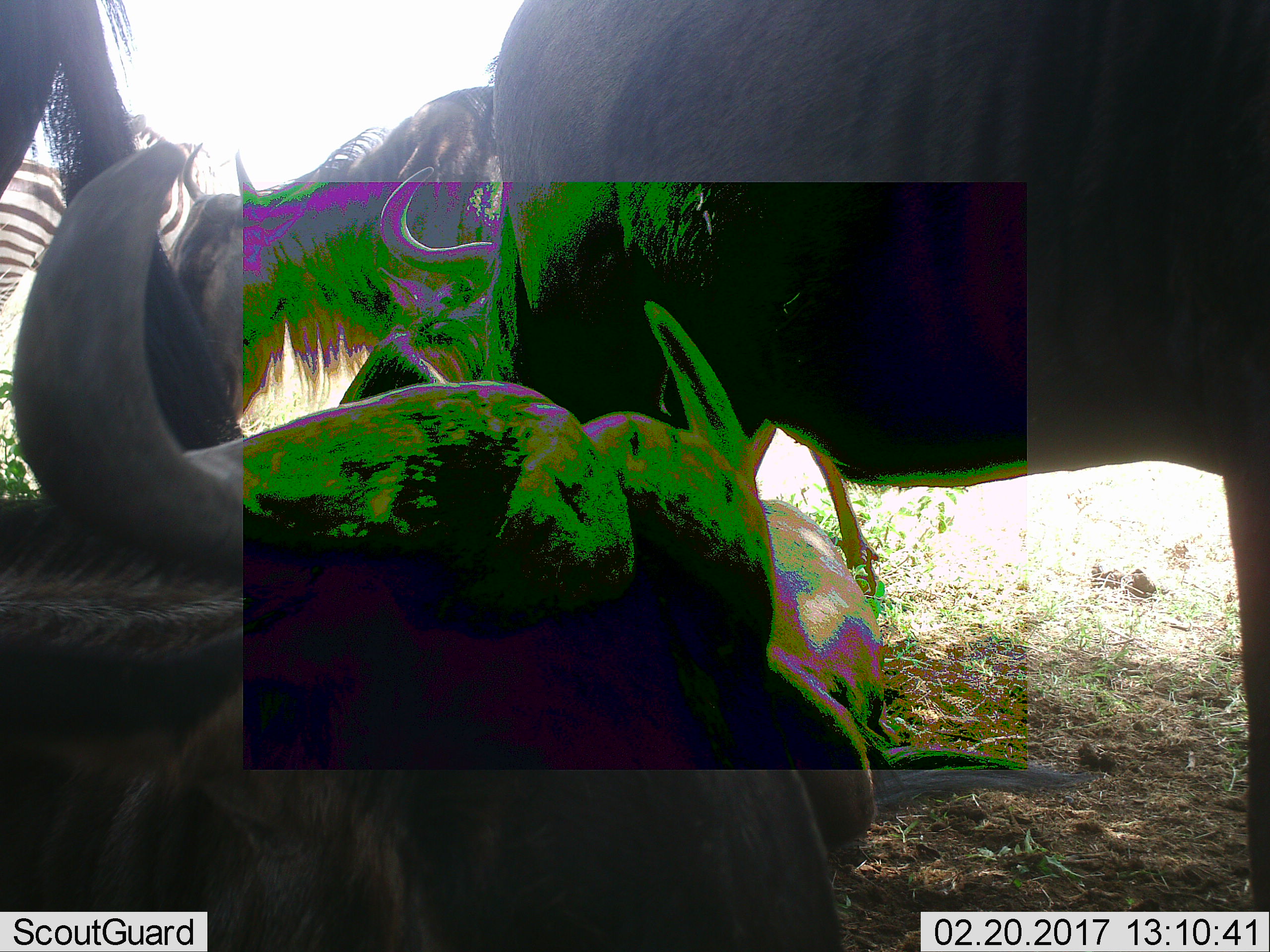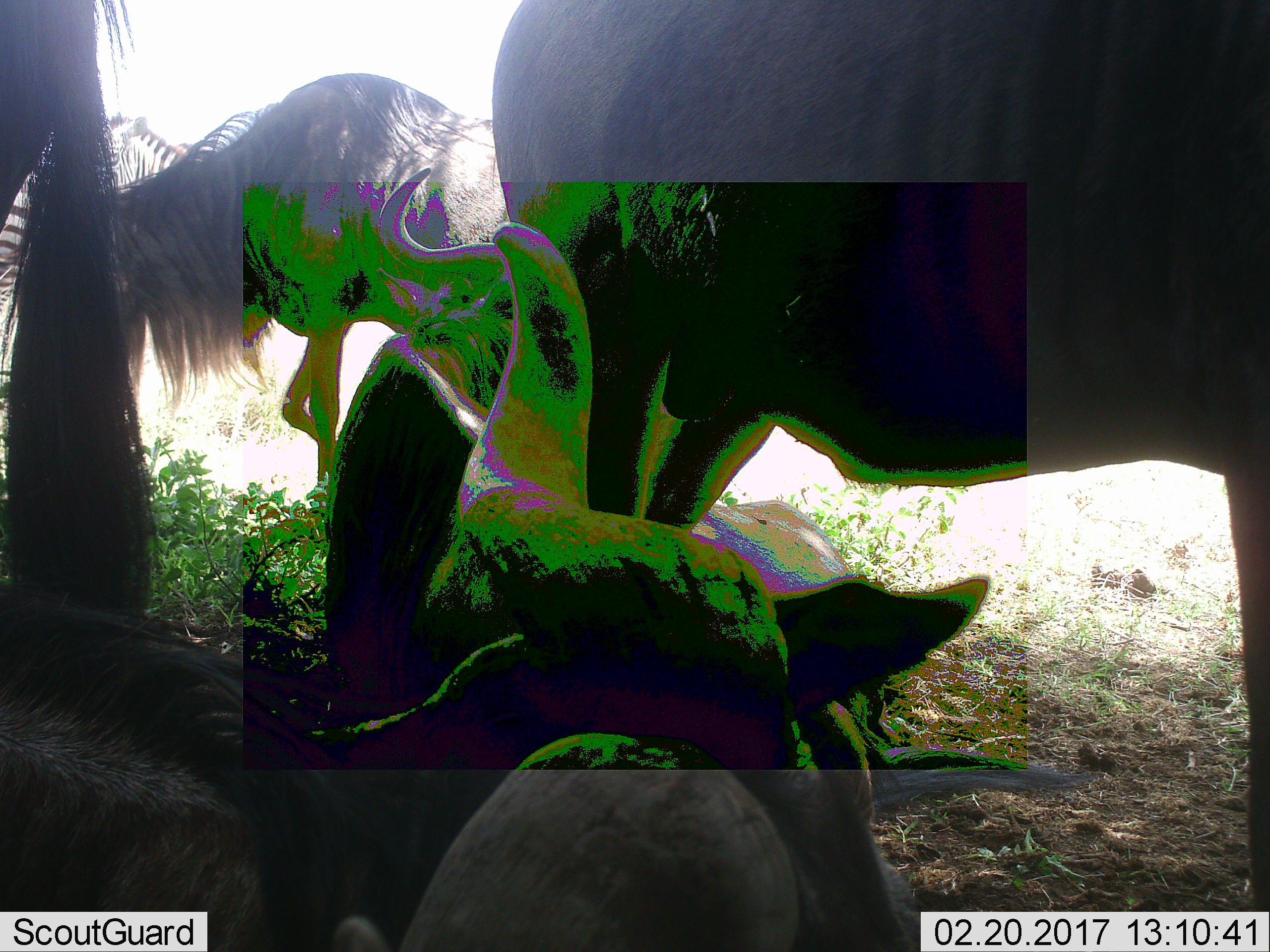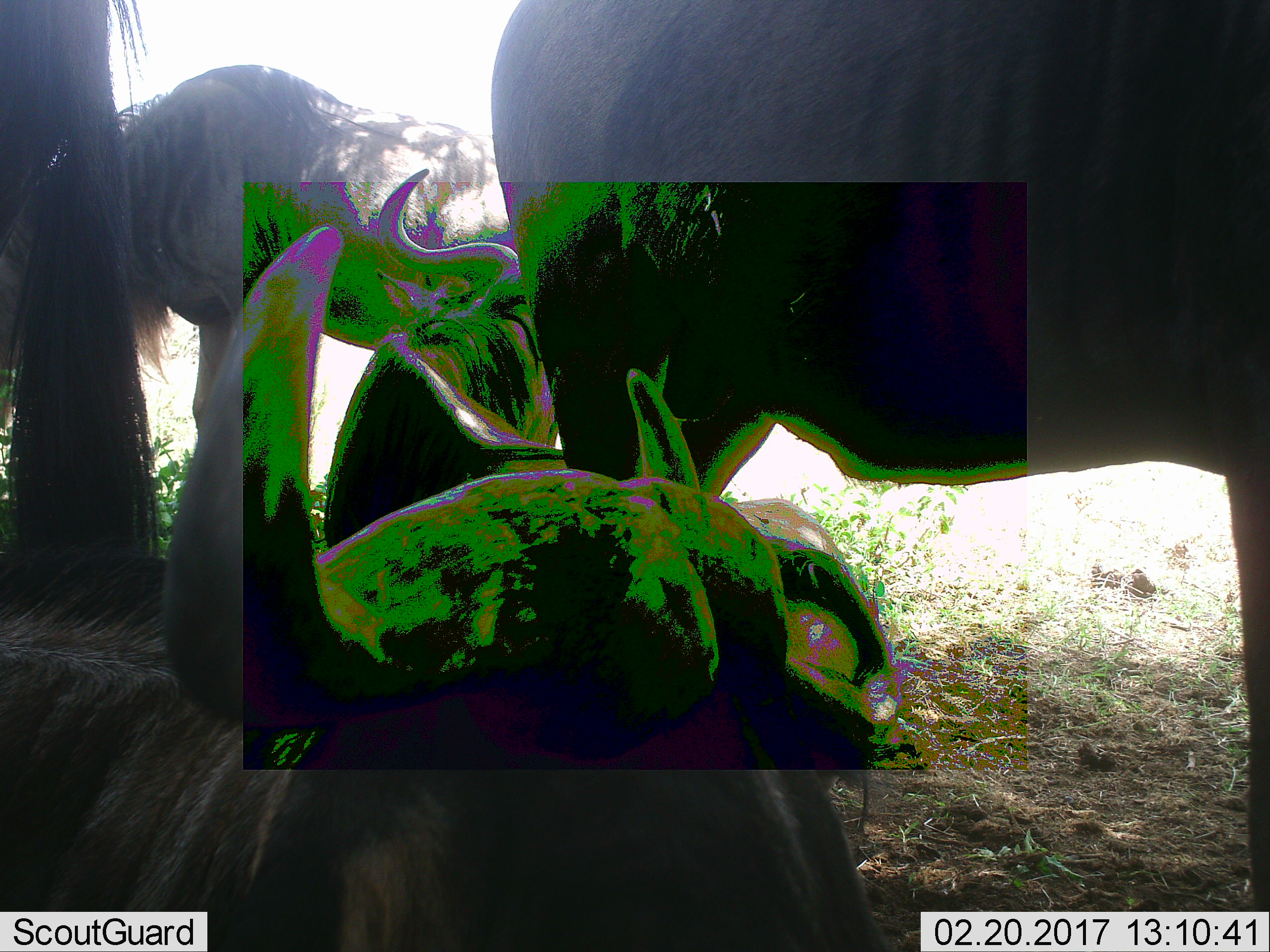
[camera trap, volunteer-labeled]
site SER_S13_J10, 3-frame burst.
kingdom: Animalia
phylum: Chordata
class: Mammalia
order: Artiodactyla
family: Bovidae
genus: Connochaetes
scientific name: Connochaetes taurinus taurinus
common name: blue wildebeest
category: wildebeestblue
Wildebeestblue (blue wildebeest) (Connochaetes taurinus taurinus), count 4. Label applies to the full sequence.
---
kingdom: Animalia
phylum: Chordata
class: Mammalia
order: Perissodactyla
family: Equidae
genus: Equus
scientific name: Equus quagga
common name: plains zebra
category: zebraplains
Zebraplains (plains zebra) (Equus quagga), count 1. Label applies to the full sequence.